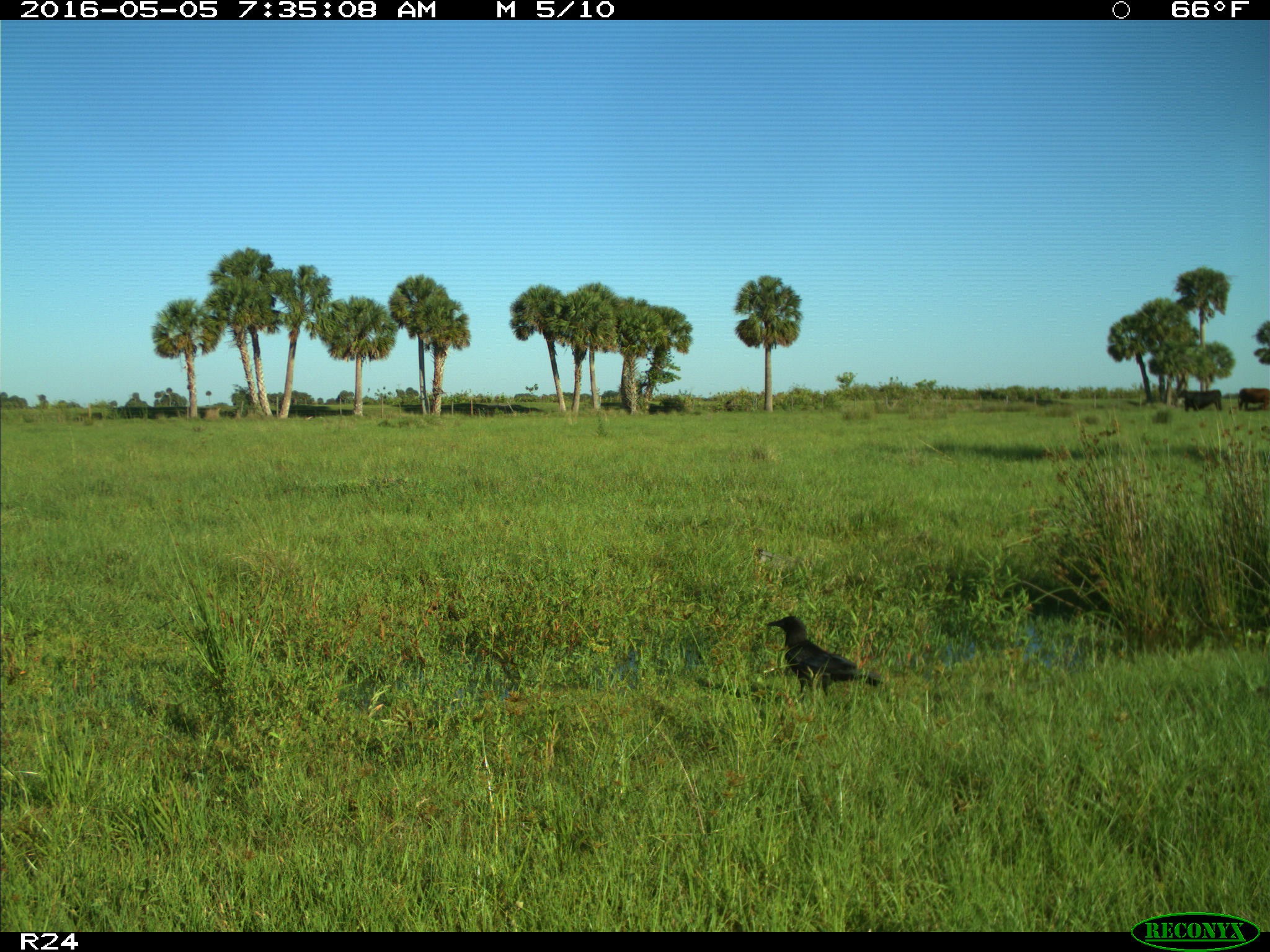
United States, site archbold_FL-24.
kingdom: Animalia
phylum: Chordata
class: Aves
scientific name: Aves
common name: birds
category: unidentified bird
Unidentified bird (birds) (Aves).